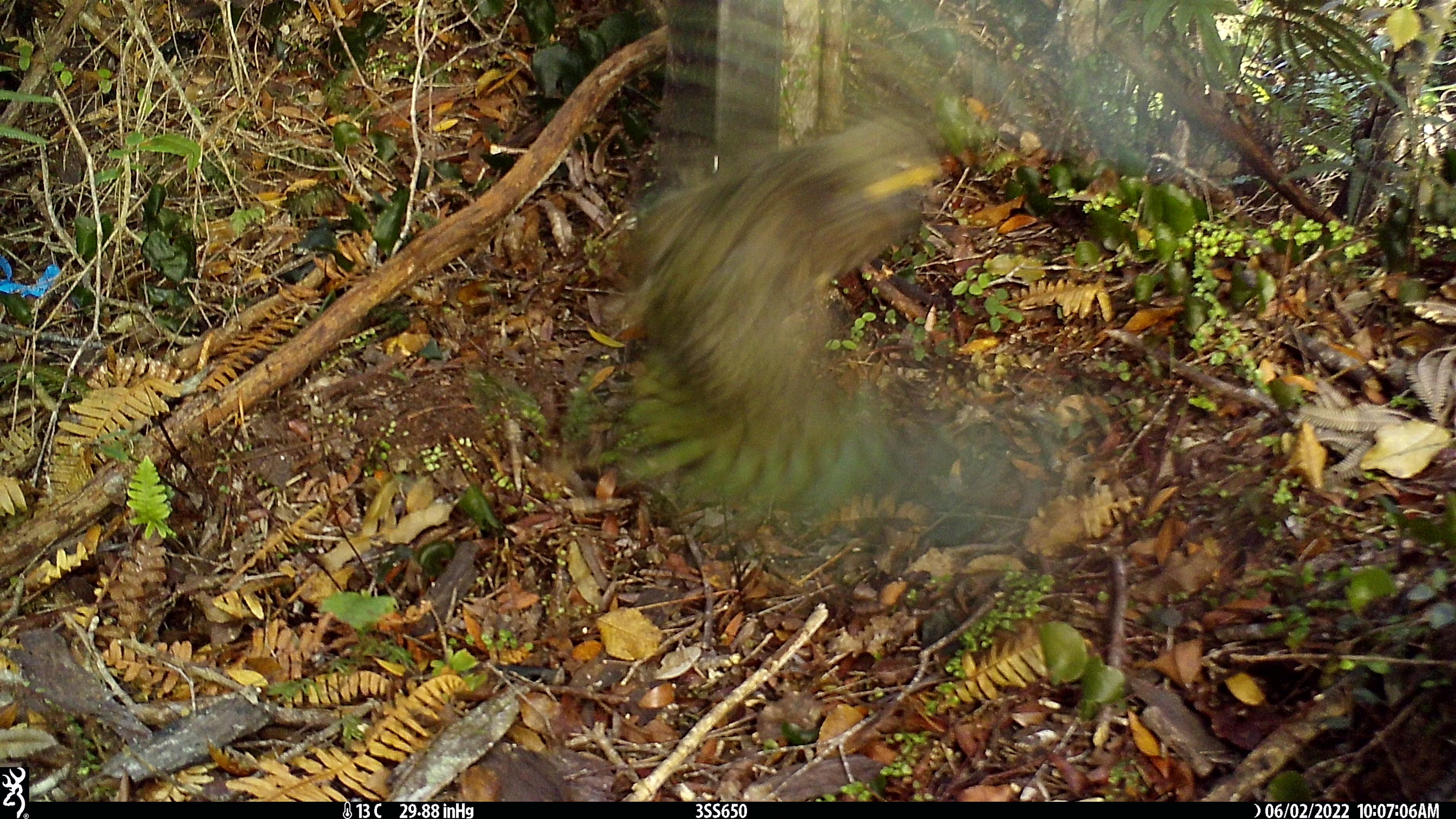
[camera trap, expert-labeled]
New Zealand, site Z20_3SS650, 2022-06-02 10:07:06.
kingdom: Animalia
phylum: Chordata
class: Aves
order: Psittaciformes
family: Strigopidae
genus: Nestor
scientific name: Nestor notabilis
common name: kea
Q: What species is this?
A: Kea (Nestor notabilis).